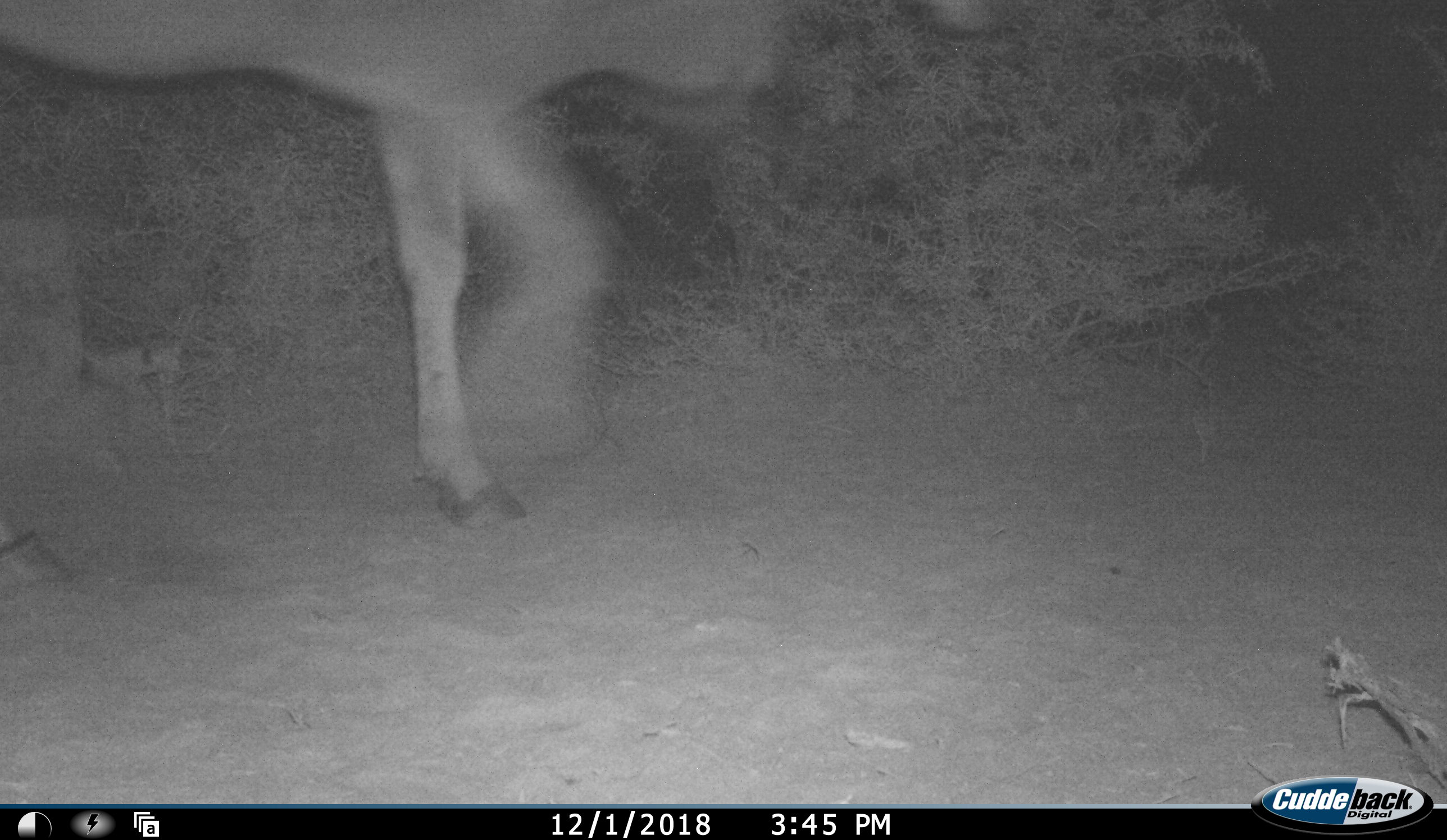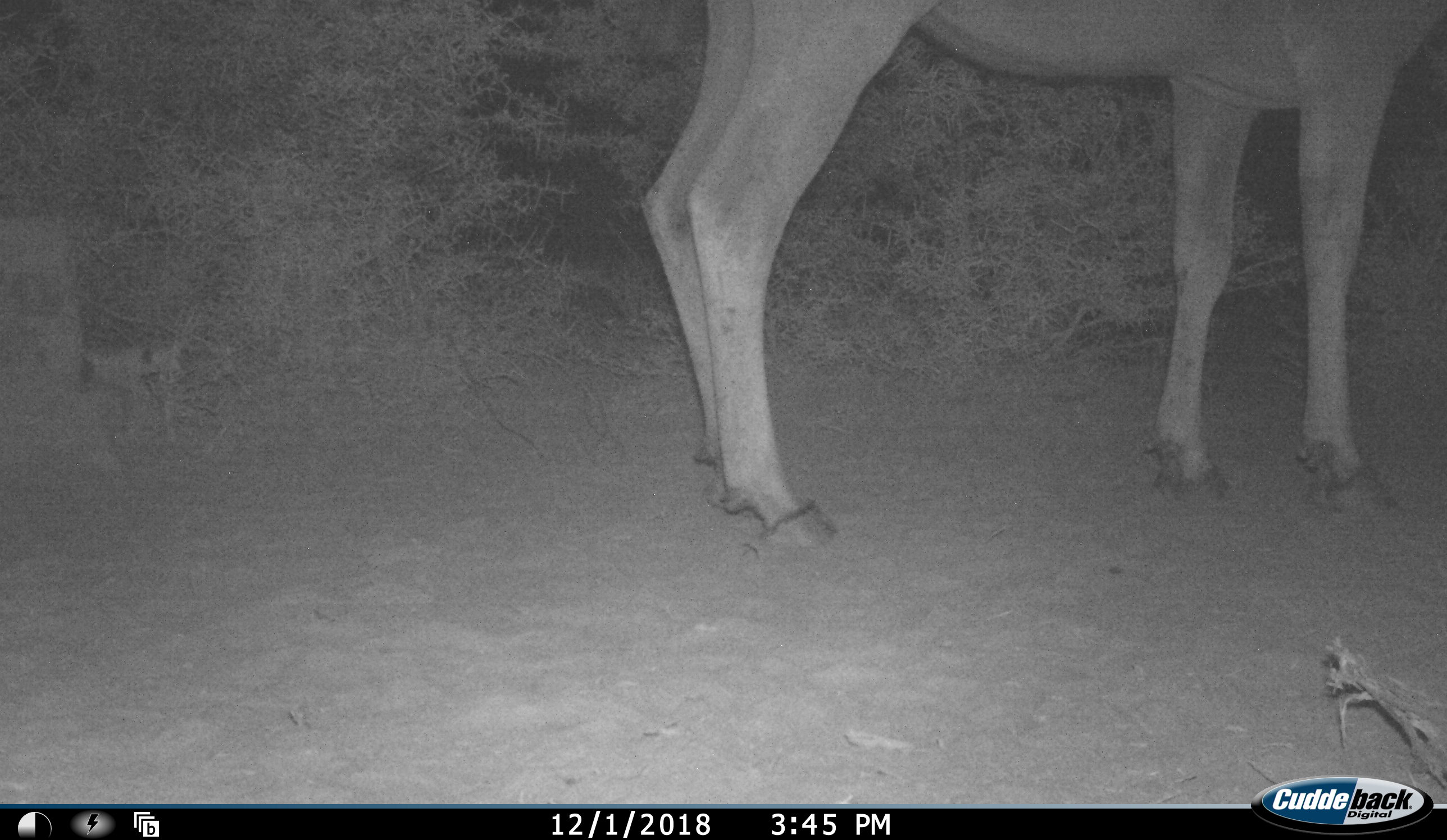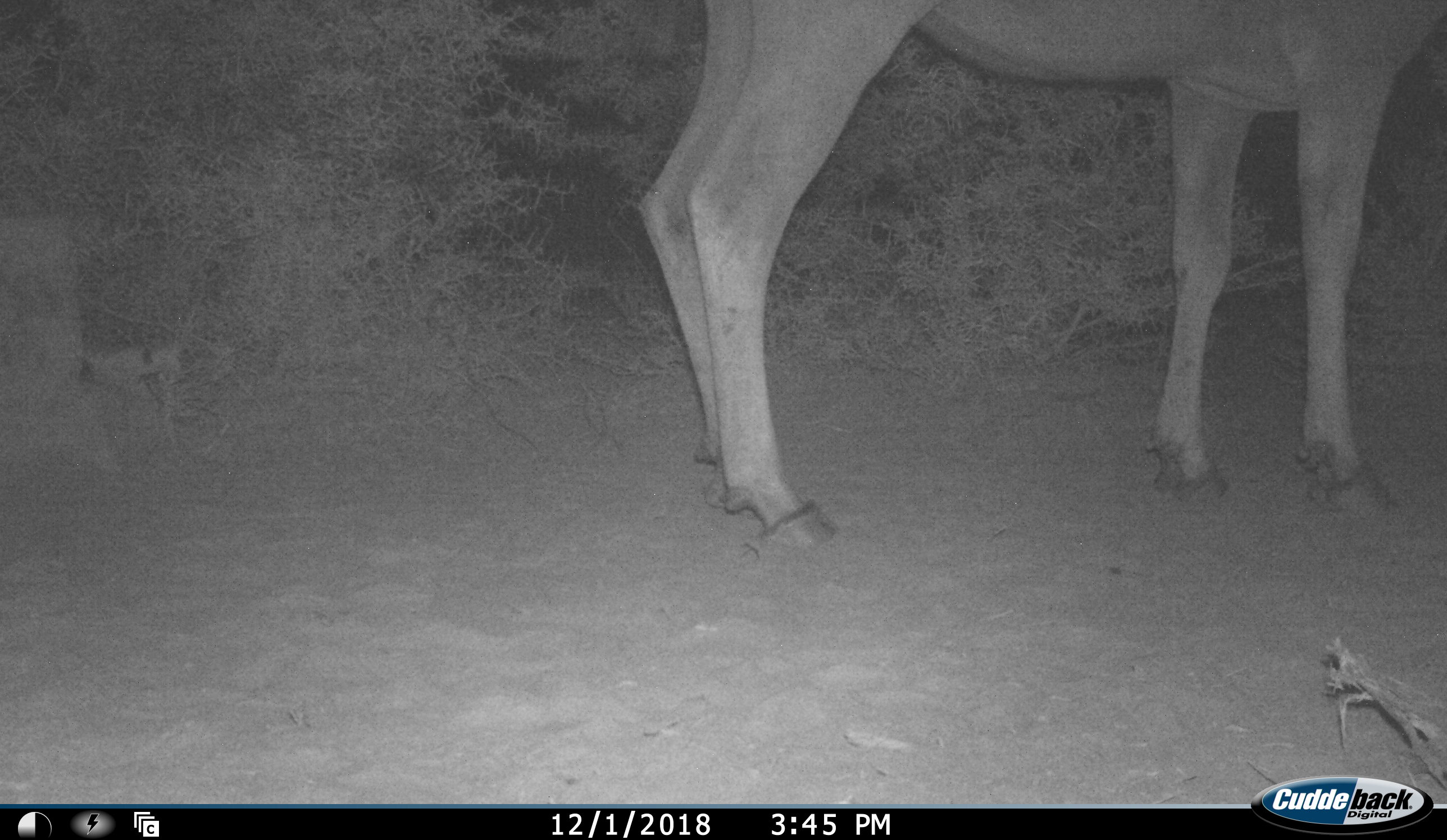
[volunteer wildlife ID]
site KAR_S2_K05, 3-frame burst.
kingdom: Animalia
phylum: Chordata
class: Mammalia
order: Artiodactyla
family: Bovidae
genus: Tragelaphus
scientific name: Tragelaphus oryx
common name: eland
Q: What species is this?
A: Eland (Tragelaphus oryx).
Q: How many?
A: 1.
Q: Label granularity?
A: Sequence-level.